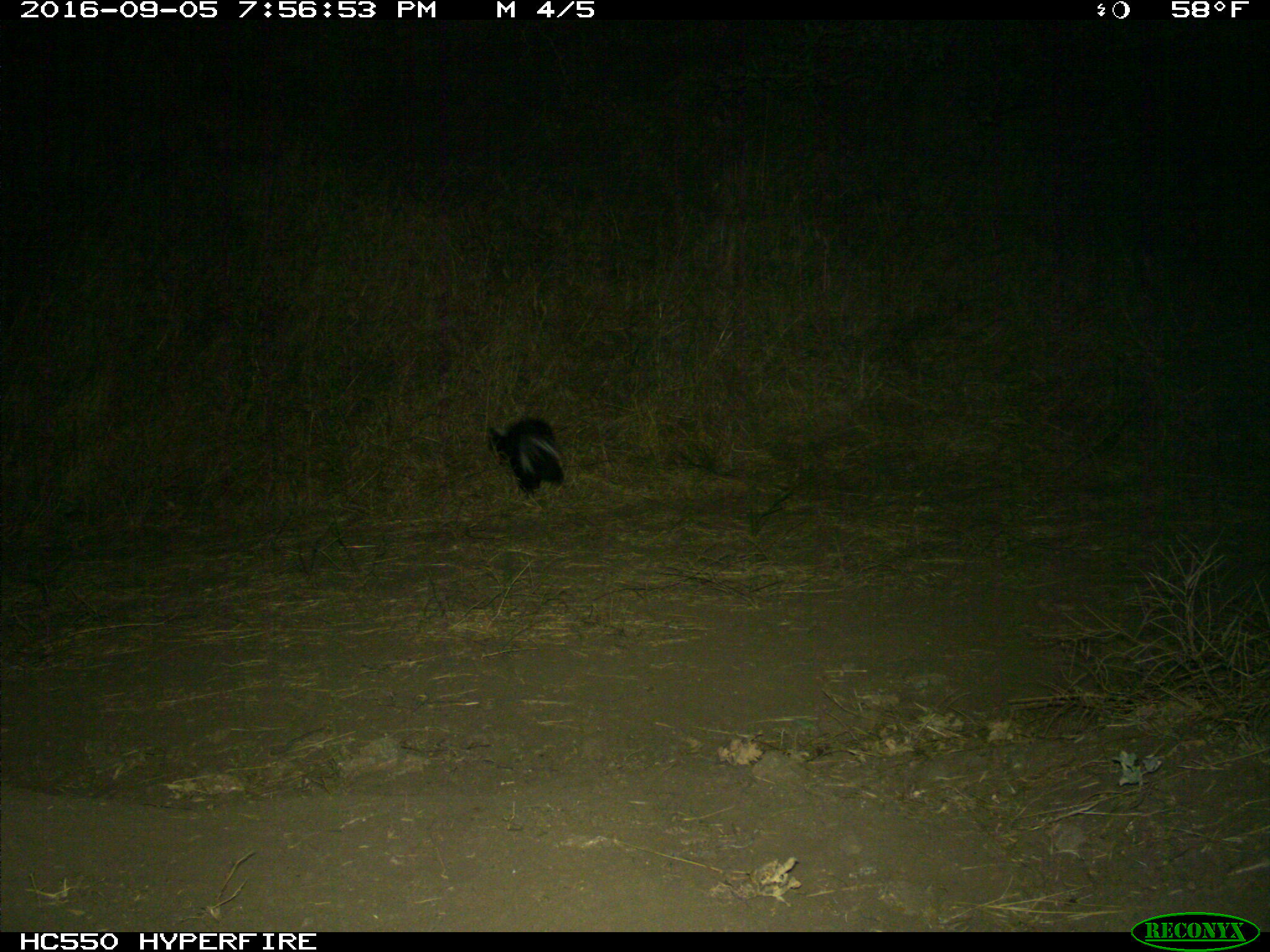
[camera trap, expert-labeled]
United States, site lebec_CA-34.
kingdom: Animalia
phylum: Chordata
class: Mammalia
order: Carnivora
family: Mephitidae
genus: Mephitis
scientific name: Mephitis mephitis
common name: striped skunk